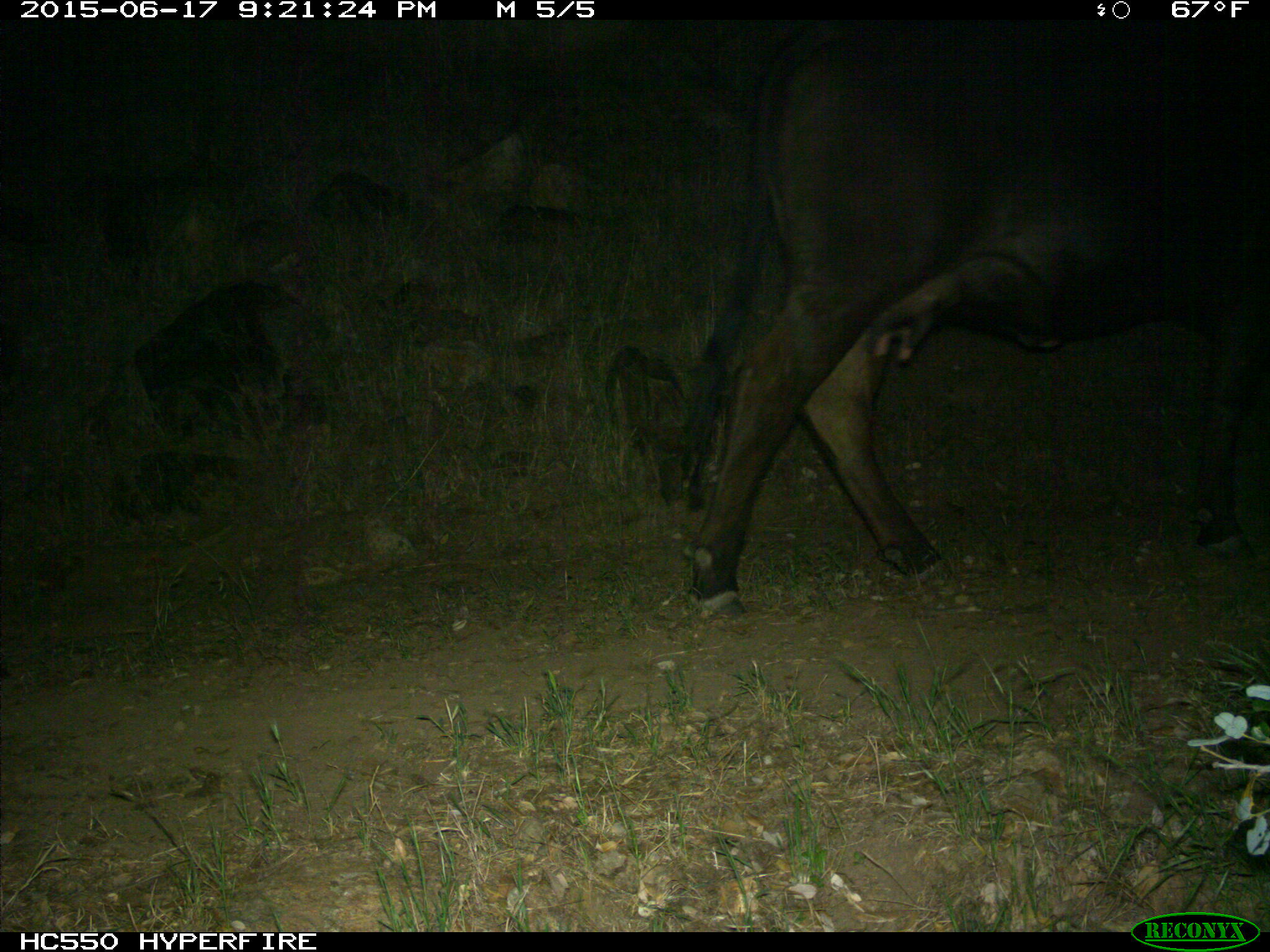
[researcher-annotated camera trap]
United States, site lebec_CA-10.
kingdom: Animalia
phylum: Chordata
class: Mammalia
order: Artiodactyla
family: Bovidae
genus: Bos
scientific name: Bos taurus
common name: domestic cow